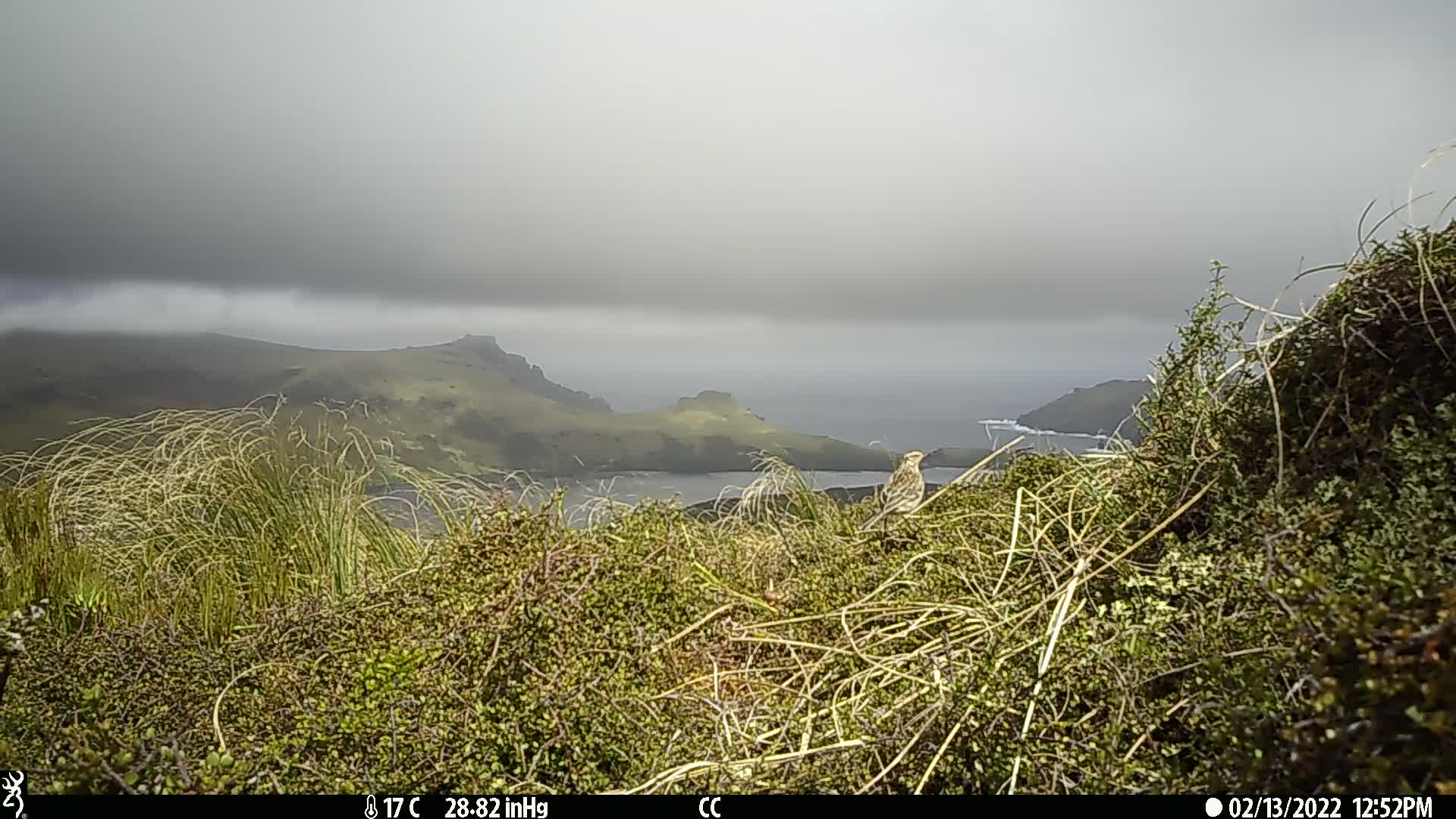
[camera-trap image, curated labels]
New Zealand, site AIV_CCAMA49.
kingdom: Animalia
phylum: Chordata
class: Aves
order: Passeriformes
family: Motacillidae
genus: Anthus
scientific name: Anthus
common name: pipit